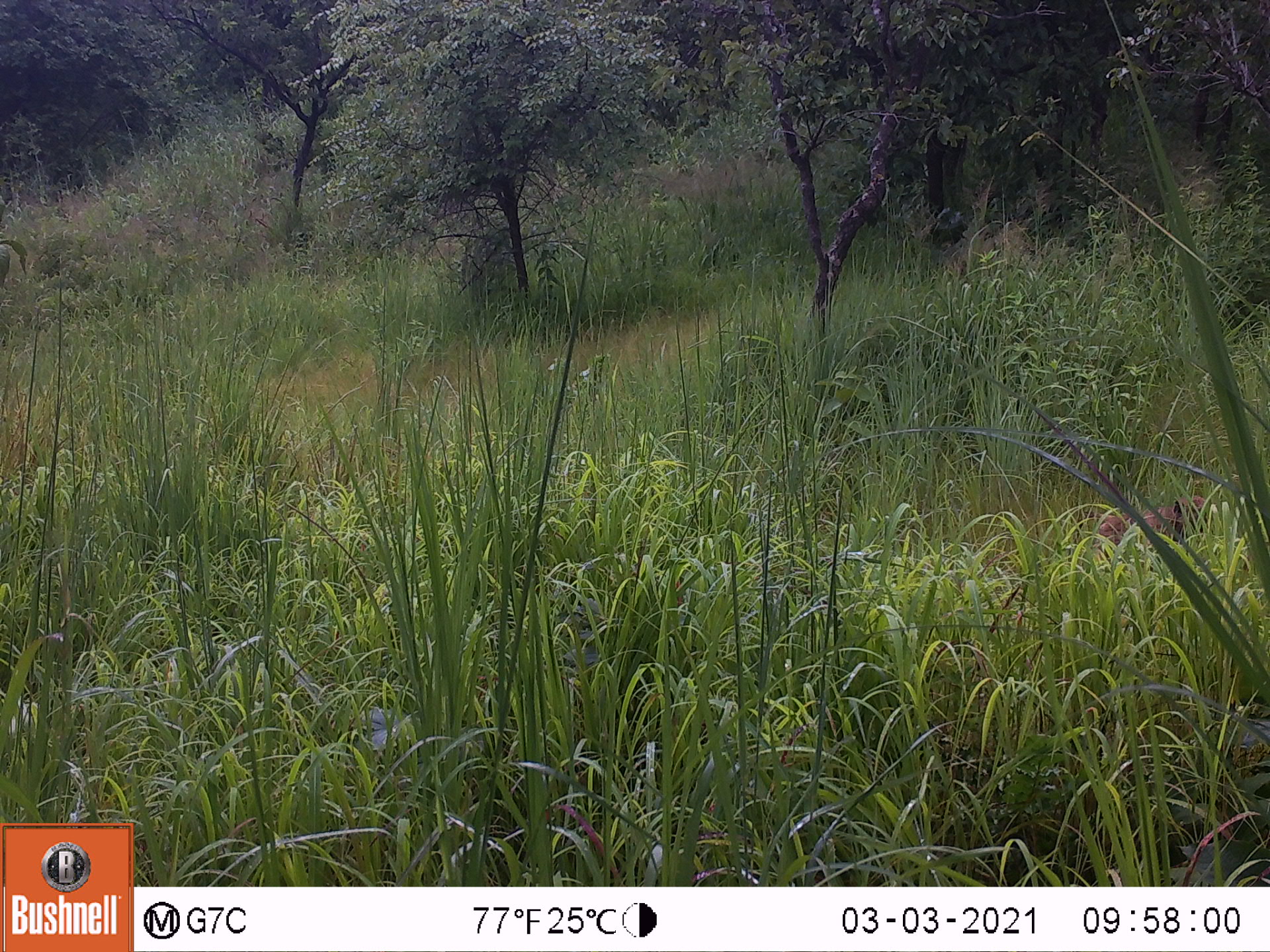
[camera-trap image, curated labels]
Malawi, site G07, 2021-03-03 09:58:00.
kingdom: Animalia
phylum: Chordata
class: Mammalia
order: Primates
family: Cercopithecidae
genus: Papio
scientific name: Papio cynocephalus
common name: yellow baboon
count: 1